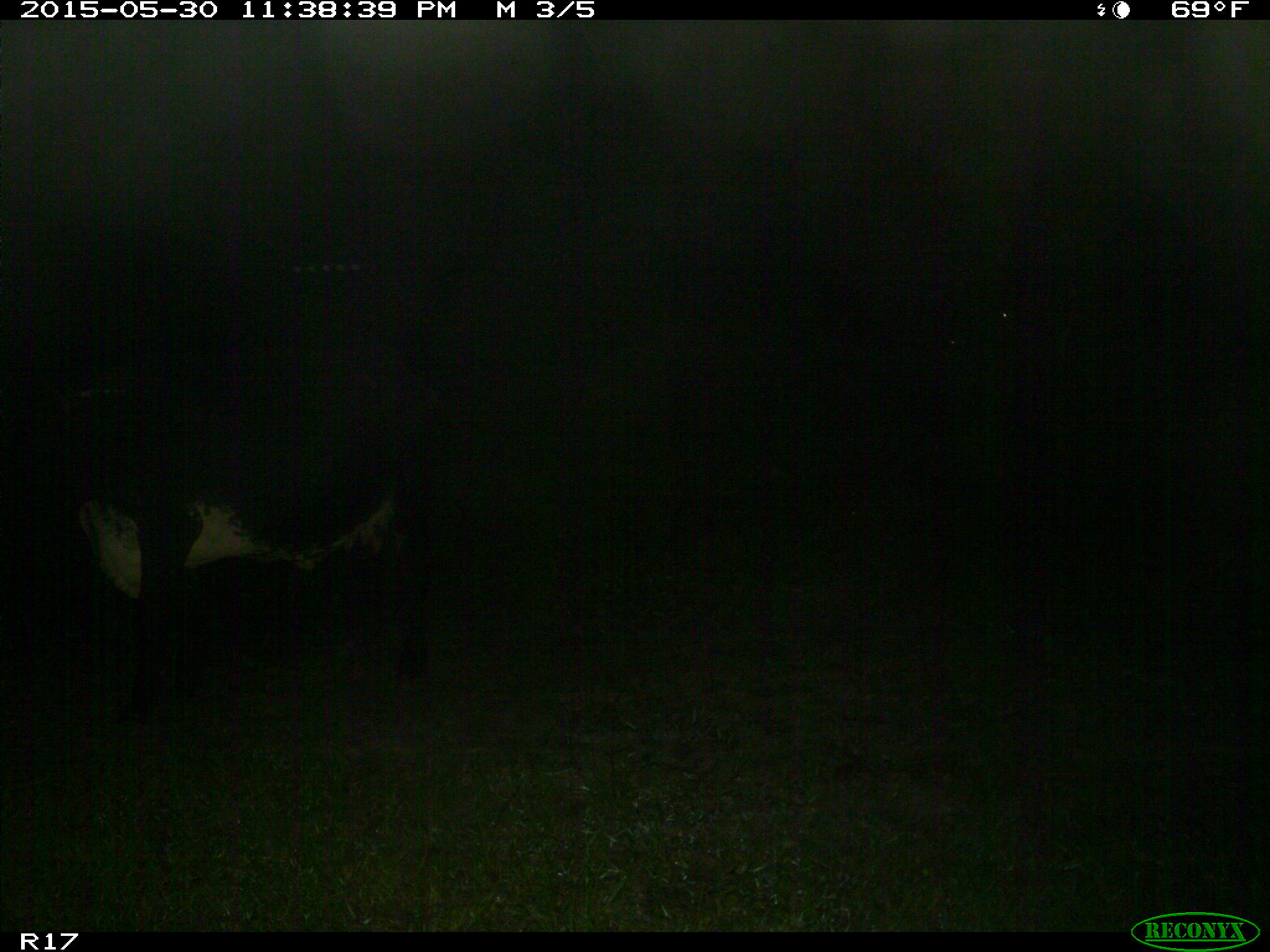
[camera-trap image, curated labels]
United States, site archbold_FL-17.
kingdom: Animalia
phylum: Chordata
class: Mammalia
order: Artiodactyla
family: Bovidae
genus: Bos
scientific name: Bos taurus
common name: domestic cow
Bos taurus (domestic cow).